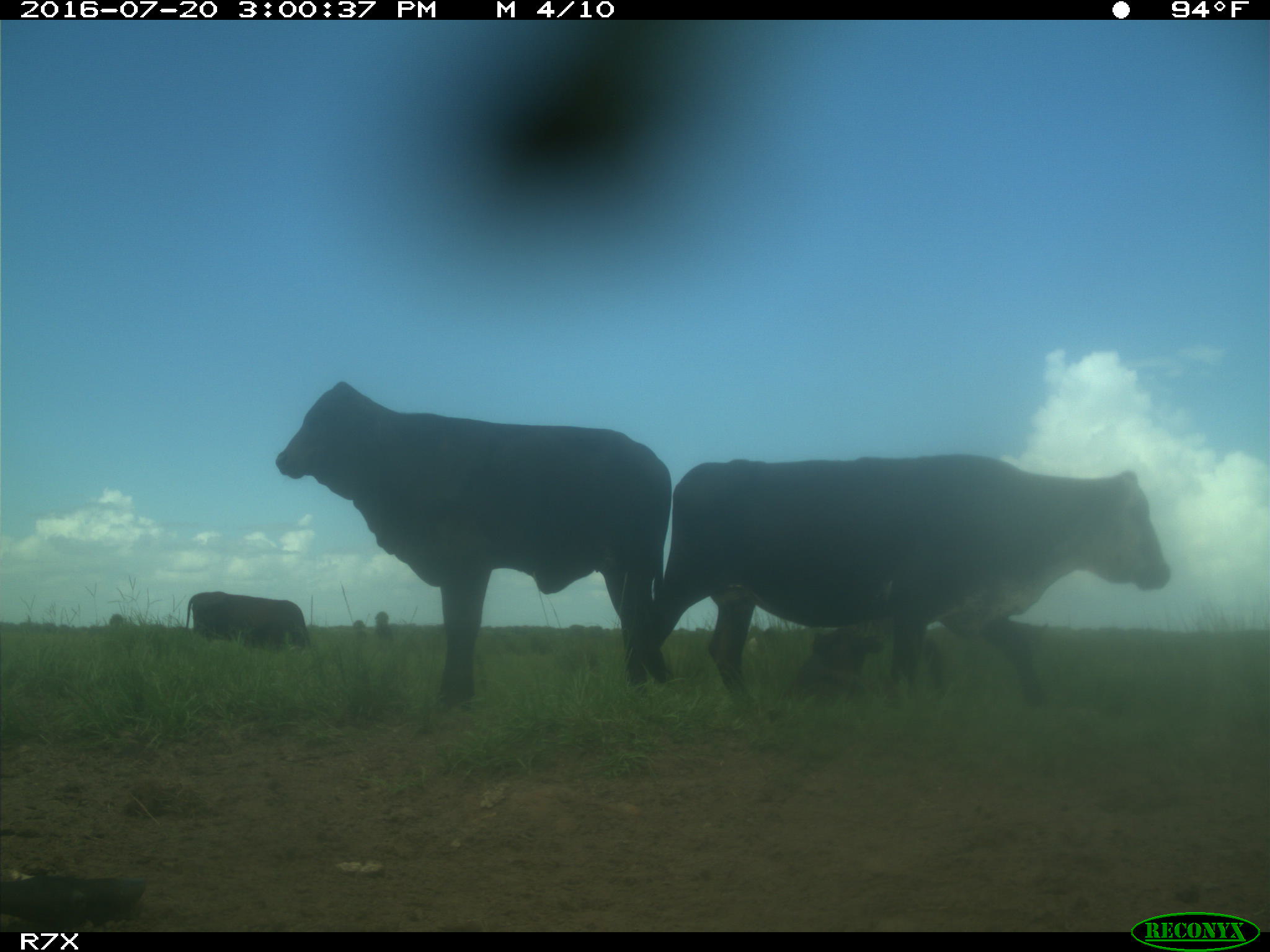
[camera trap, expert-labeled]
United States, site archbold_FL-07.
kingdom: Animalia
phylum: Chordata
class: Mammalia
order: Artiodactyla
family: Bovidae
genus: Bos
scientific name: Bos taurus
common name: domestic cow